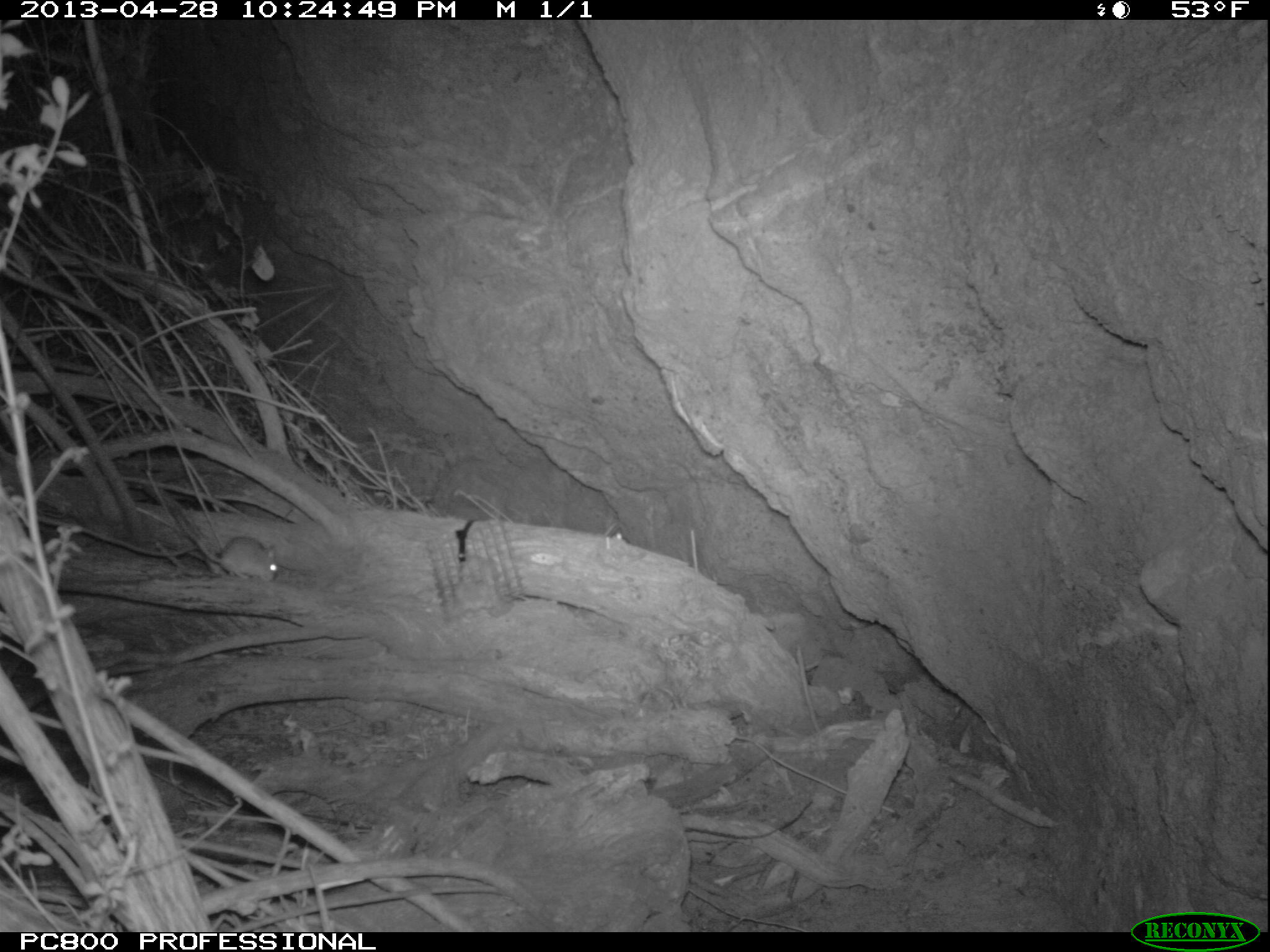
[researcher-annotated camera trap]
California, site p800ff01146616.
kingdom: Animalia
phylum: Chordata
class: Mammalia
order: Rodentia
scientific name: Rodentia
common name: rodent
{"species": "rodent (Rodentia)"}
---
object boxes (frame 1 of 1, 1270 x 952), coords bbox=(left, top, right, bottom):
rodent: bbox=(191, 536, 277, 581)